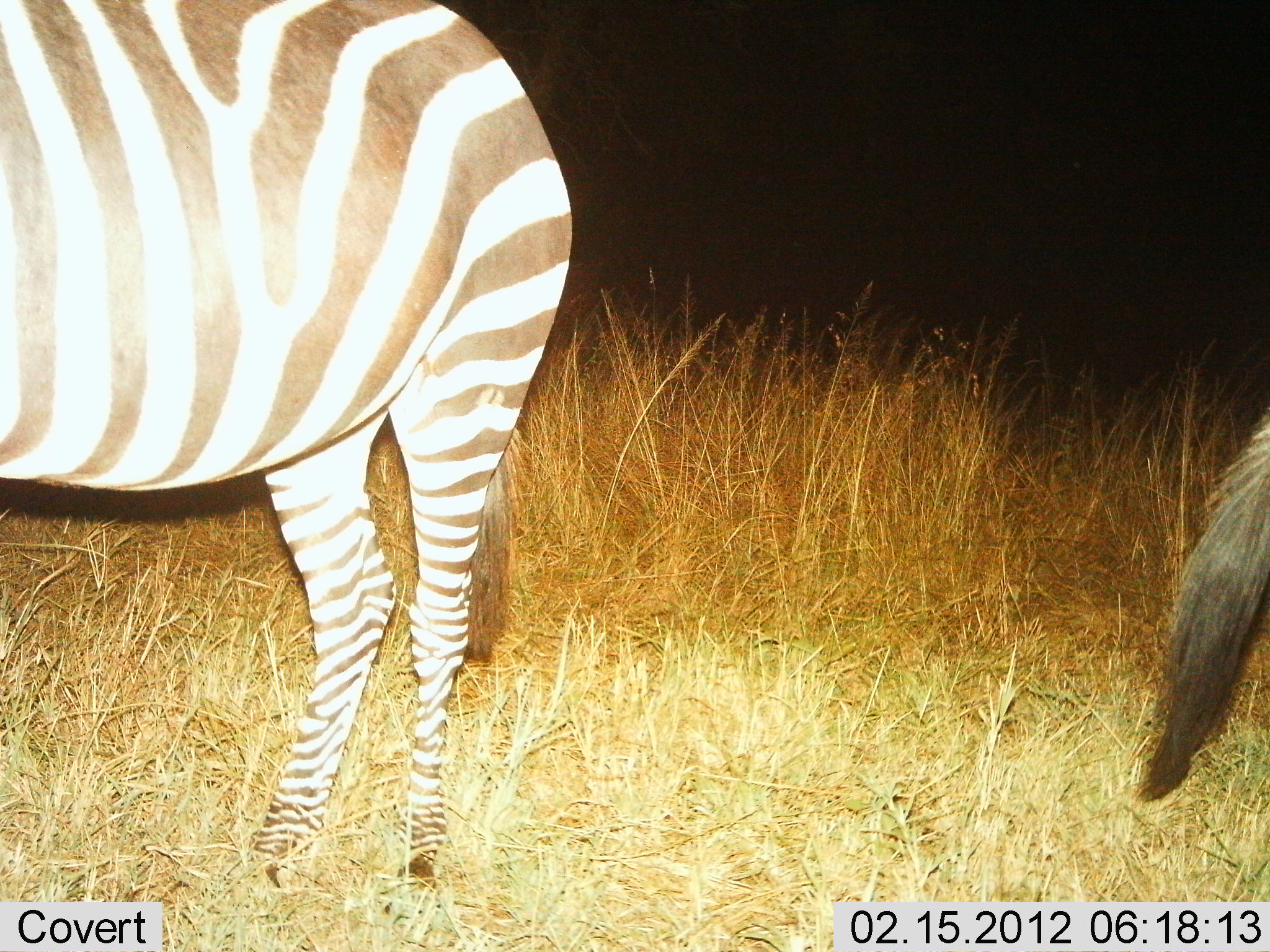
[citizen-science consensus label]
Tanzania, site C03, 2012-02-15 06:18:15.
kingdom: Animalia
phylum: Chordata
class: Mammalia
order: Perissodactyla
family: Equidae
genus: Equus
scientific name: Equus quagga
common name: plains zebra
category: zebra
Zebra (plains zebra) (Equus quagga), count 2. Behavior (volunteer vote fractions): standing 95%, resting 0%, moving 0%, interacting 0%. Young present (vote fraction): 0%. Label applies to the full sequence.